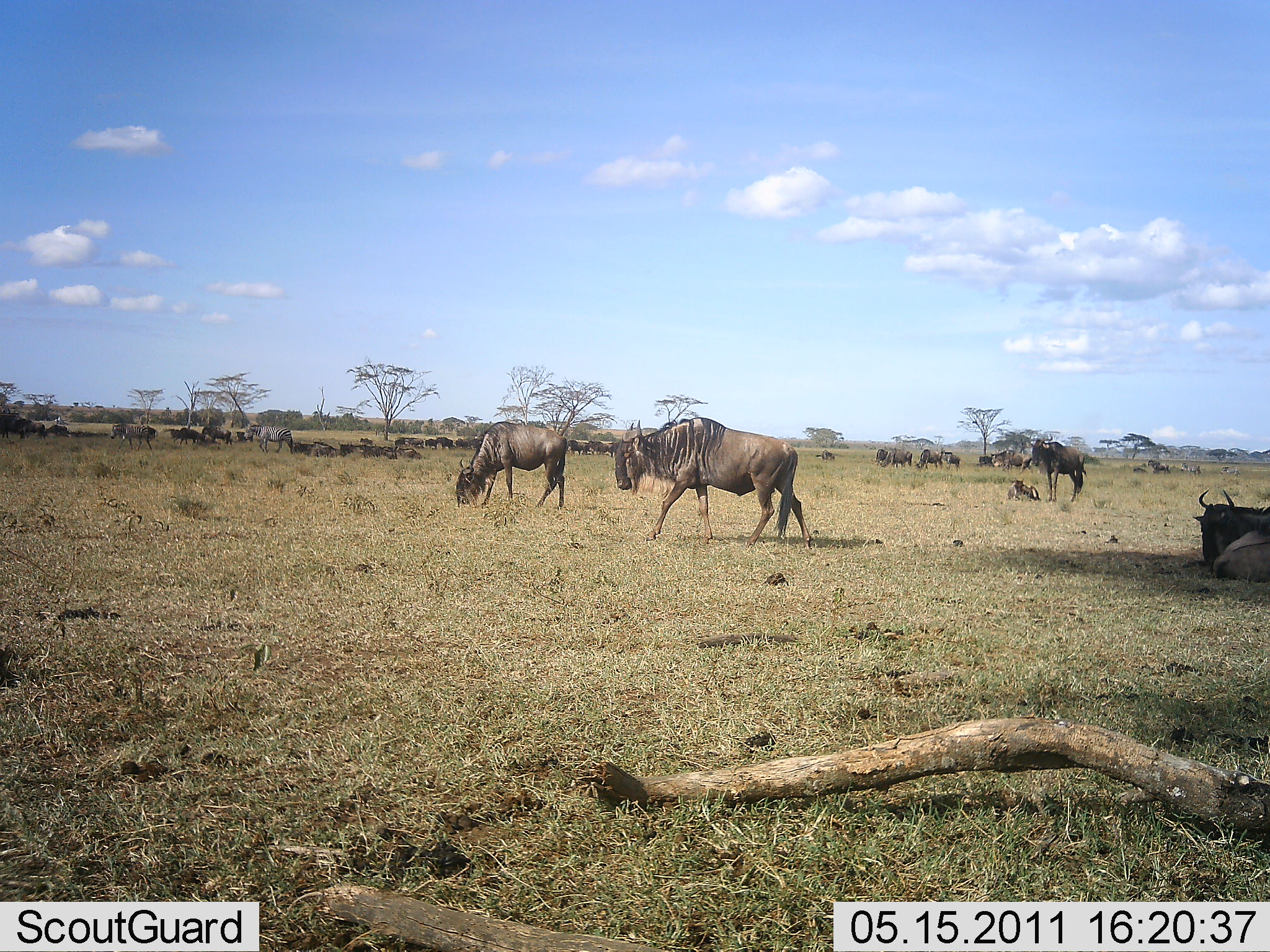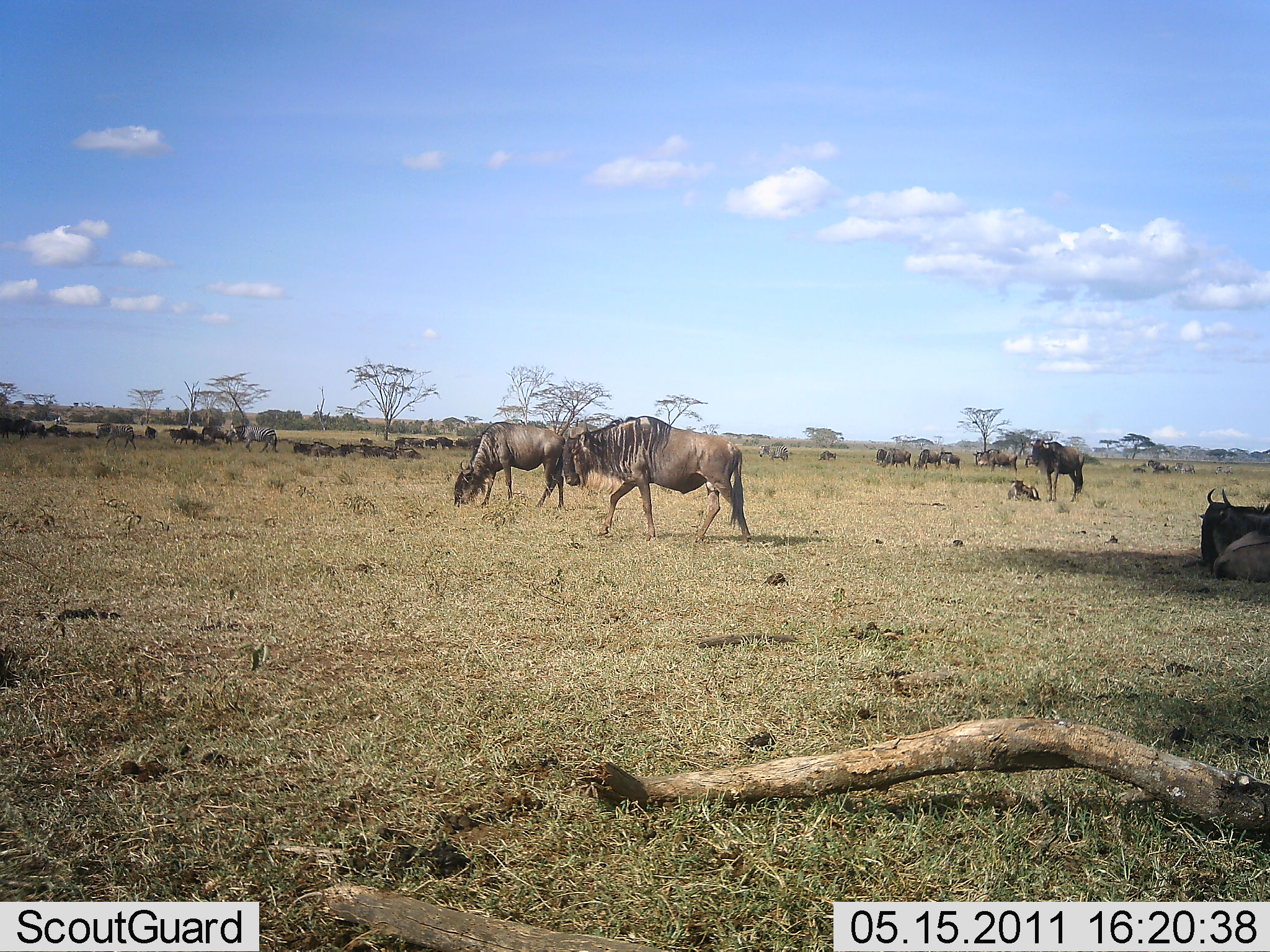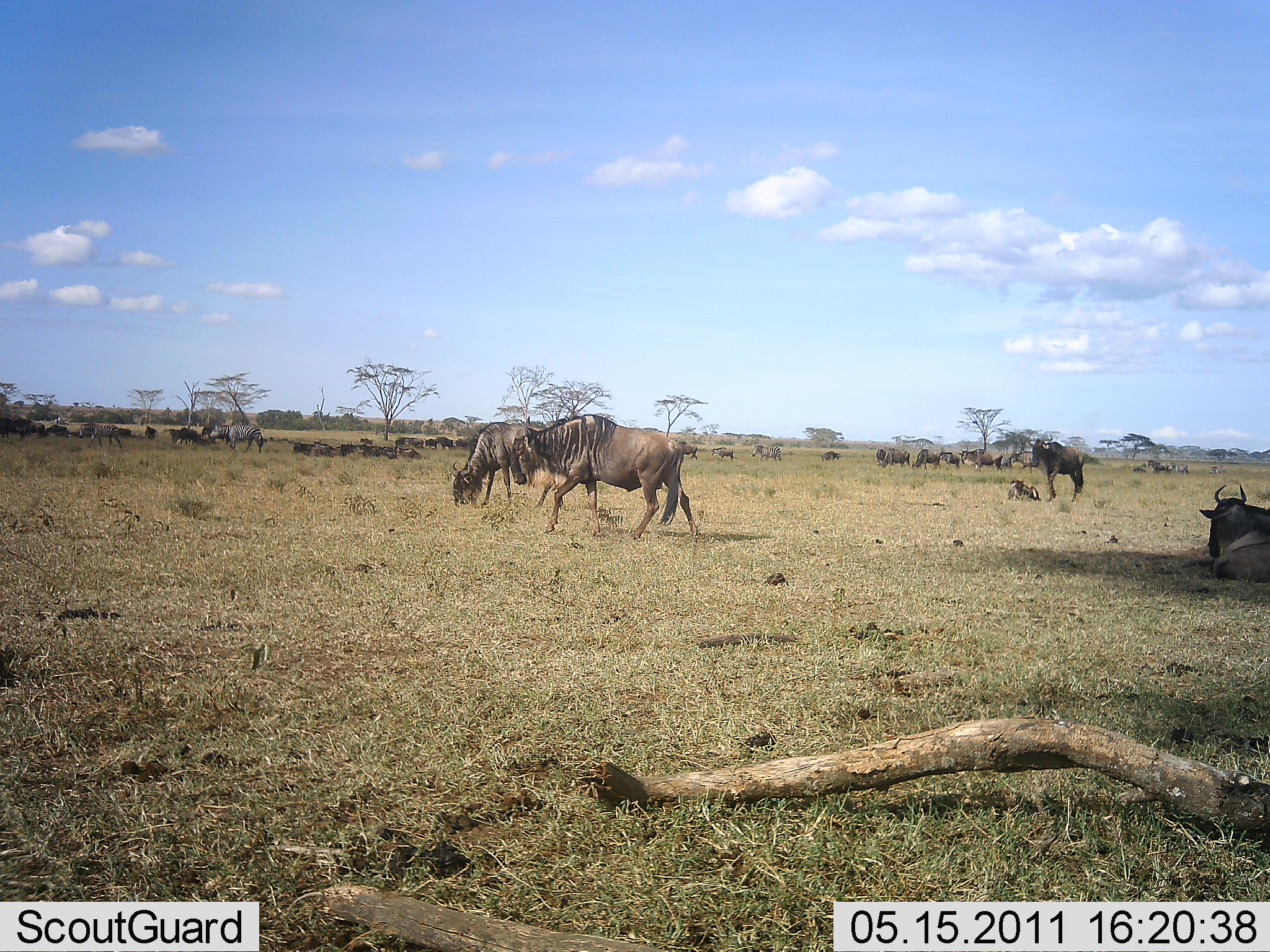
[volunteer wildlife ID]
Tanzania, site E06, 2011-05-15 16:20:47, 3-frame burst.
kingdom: Animalia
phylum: Chordata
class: Mammalia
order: Artiodactyla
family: Bovidae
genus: Connochaetes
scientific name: Connochaetes taurinus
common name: blue wildebeest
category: wildebeest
Wildebeest (blue wildebeest) (Connochaetes taurinus), count 11-50. Behavior (volunteer vote fractions): standing 62%, resting 85%, moving 69%, interacting 31%. Young present (vote fraction): 15%. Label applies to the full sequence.